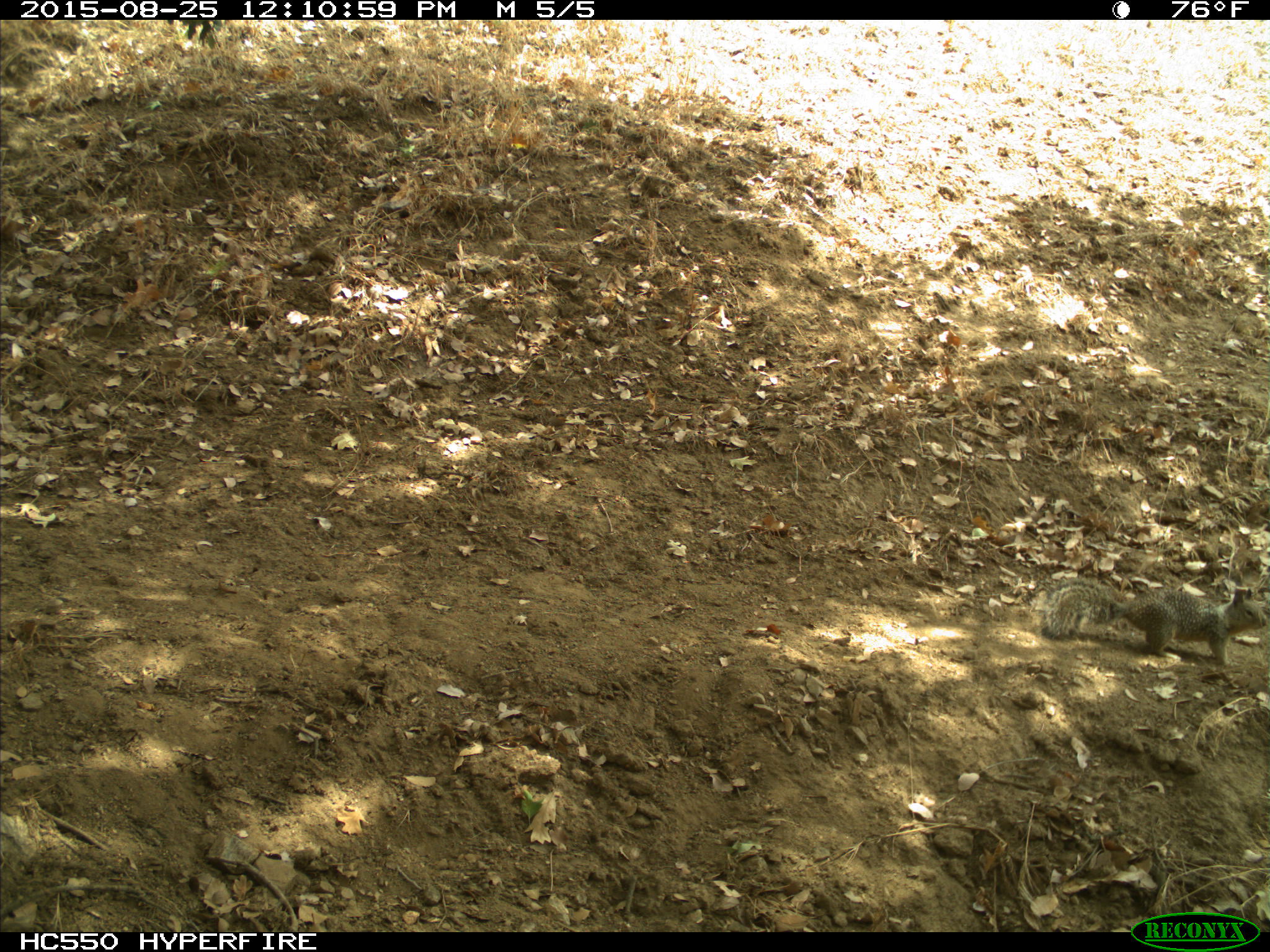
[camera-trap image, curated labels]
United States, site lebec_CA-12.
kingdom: Animalia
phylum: Chordata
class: Mammalia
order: Rodentia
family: Sciuridae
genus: Otospermophilus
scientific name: Otospermophilus beecheyi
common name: california ground squirrel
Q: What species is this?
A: Otospermophilus beecheyi (california ground squirrel).